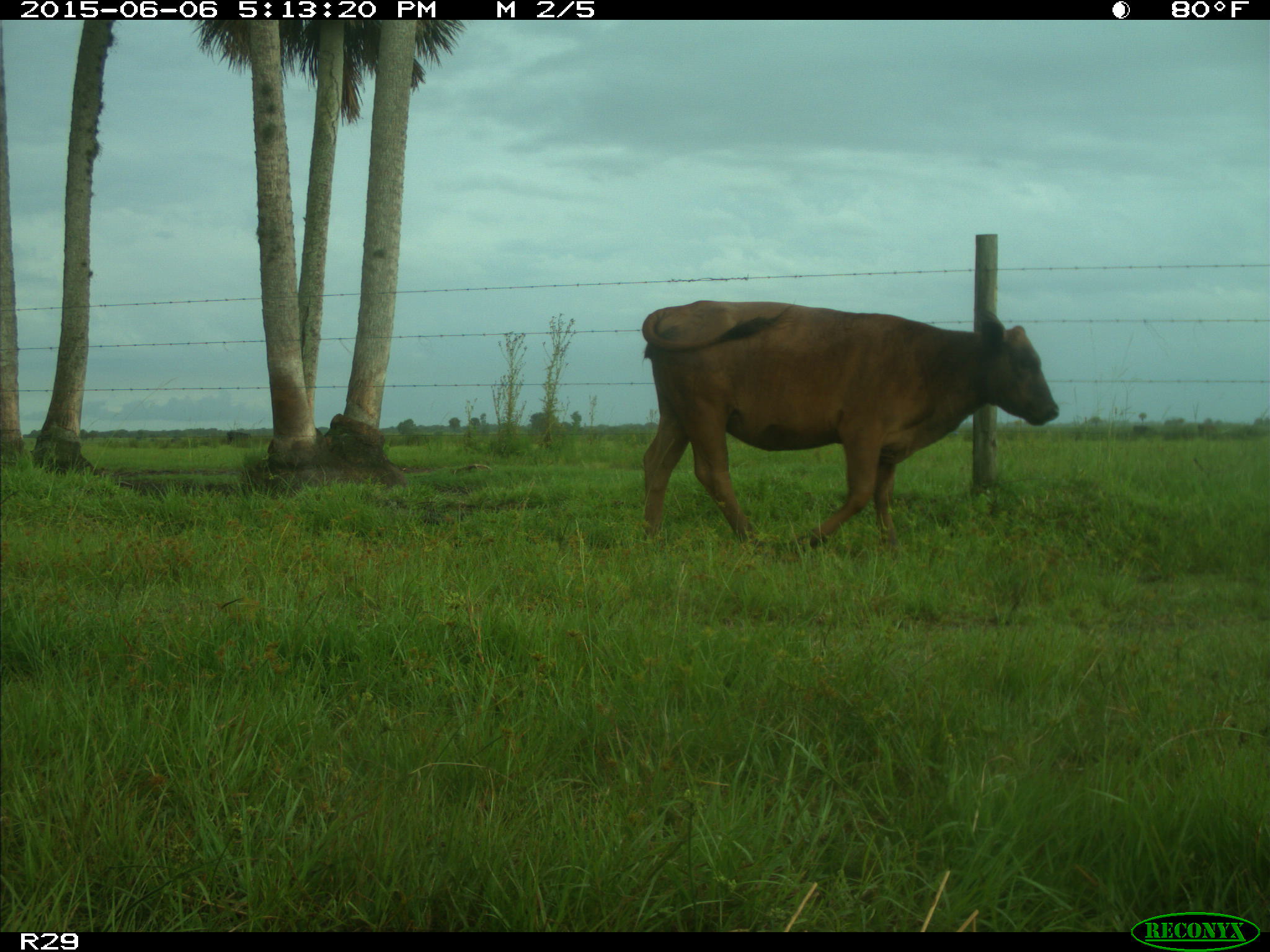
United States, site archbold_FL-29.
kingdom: Animalia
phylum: Chordata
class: Mammalia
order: Artiodactyla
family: Bovidae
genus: Bos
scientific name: Bos taurus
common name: domestic cow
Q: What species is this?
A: Bos taurus (domestic cow).